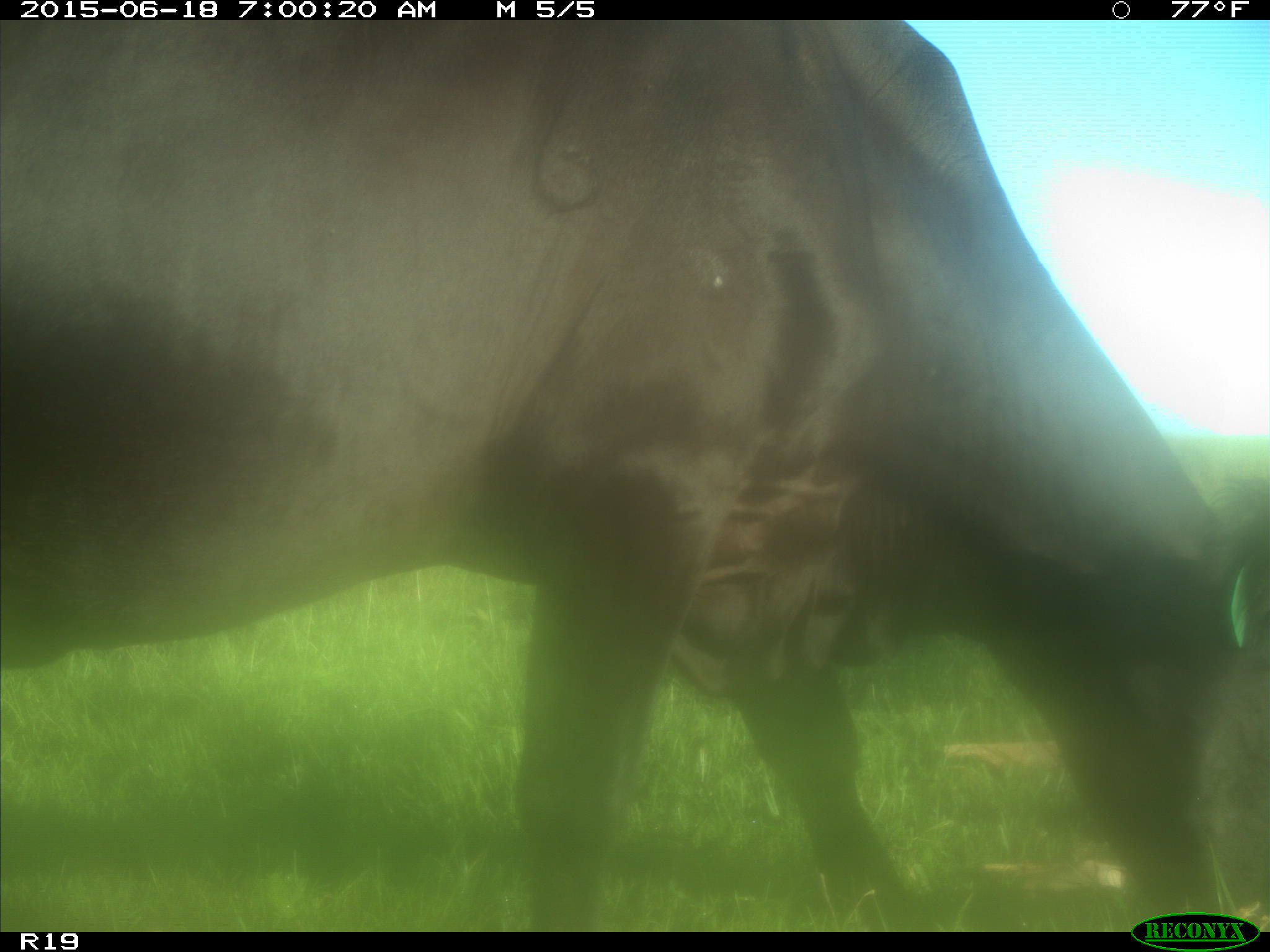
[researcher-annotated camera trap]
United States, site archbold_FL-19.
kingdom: Animalia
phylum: Chordata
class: Mammalia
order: Artiodactyla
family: Bovidae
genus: Bos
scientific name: Bos taurus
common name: domestic cow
Bos taurus (domestic cow).